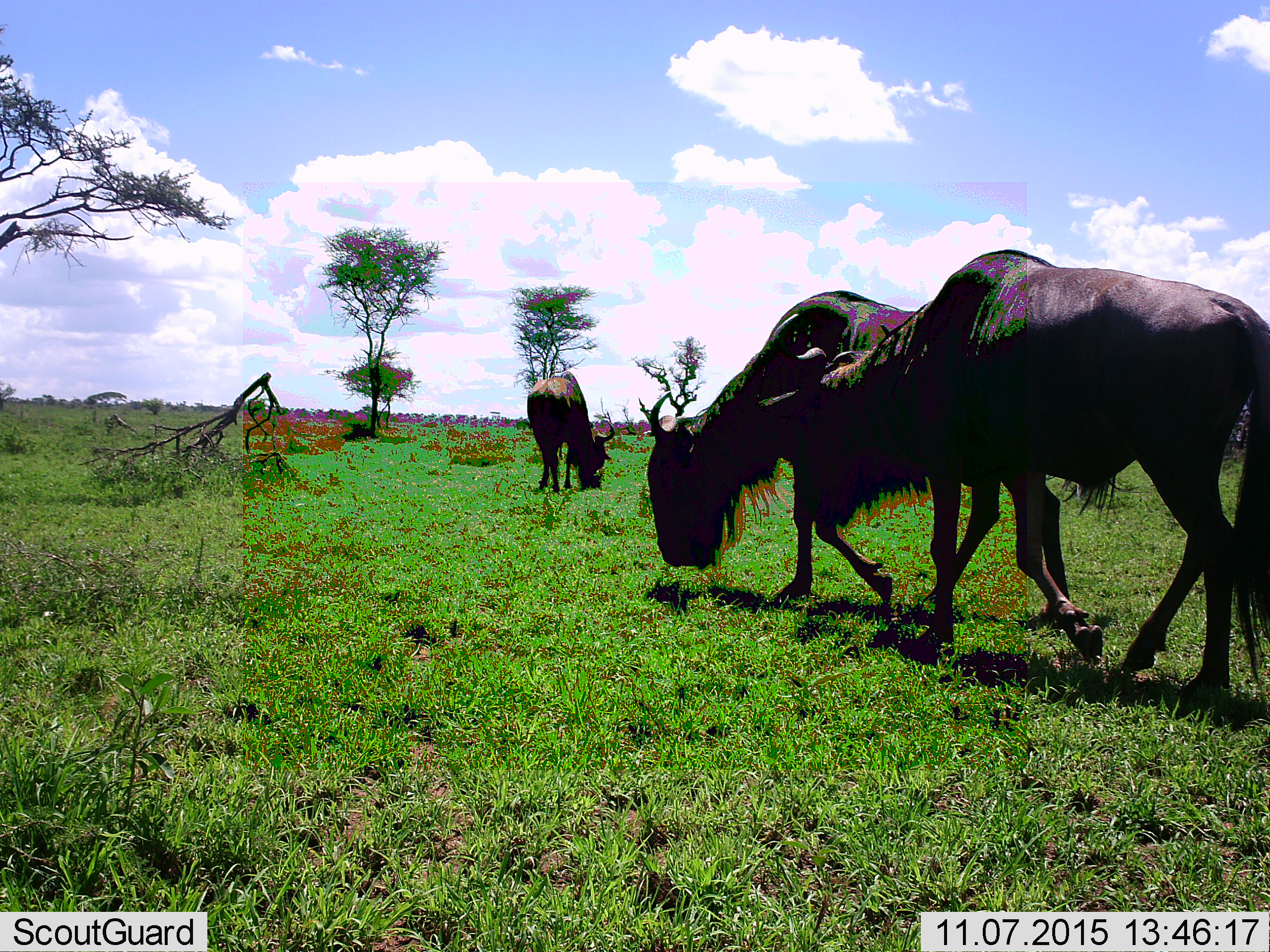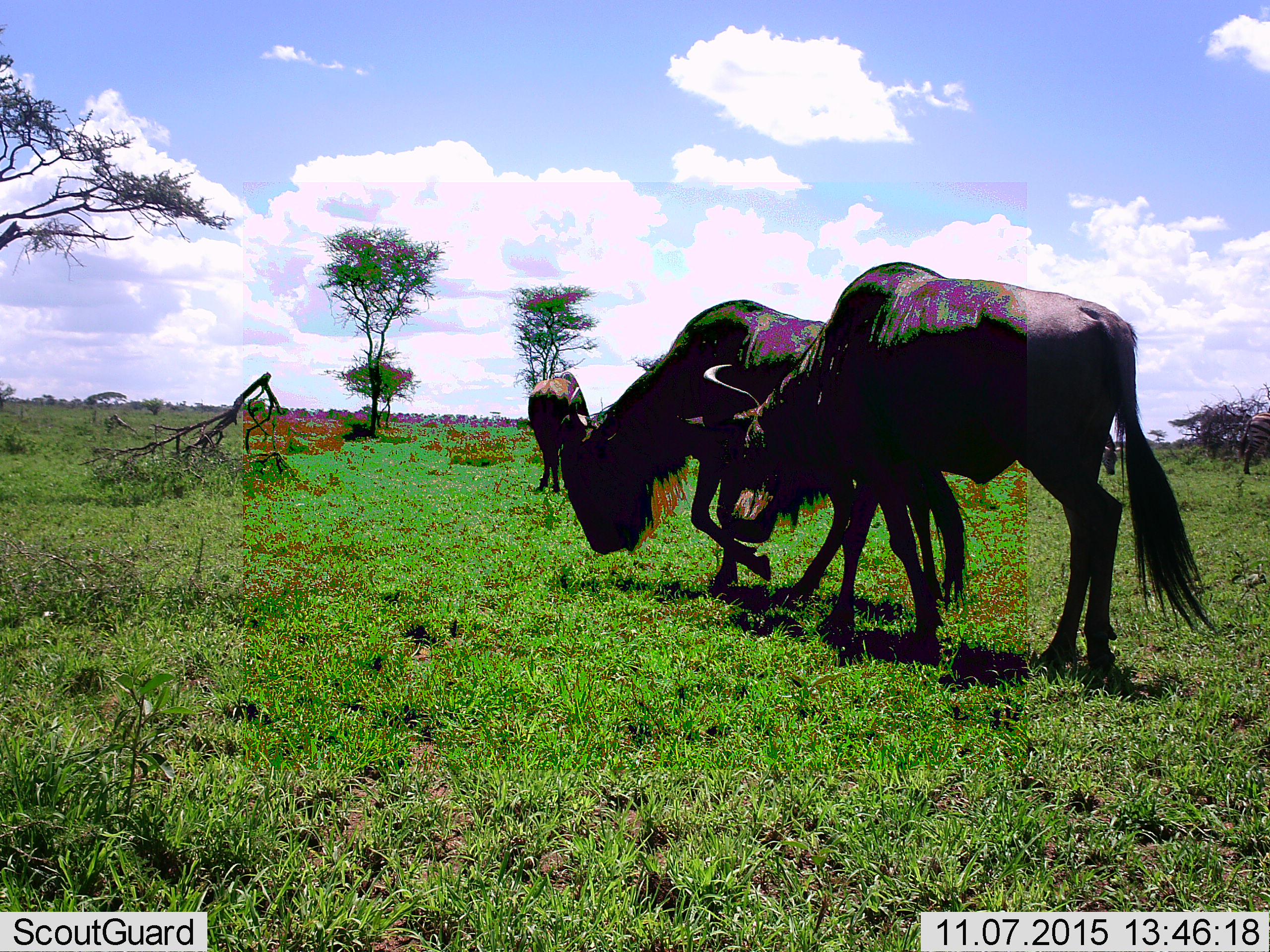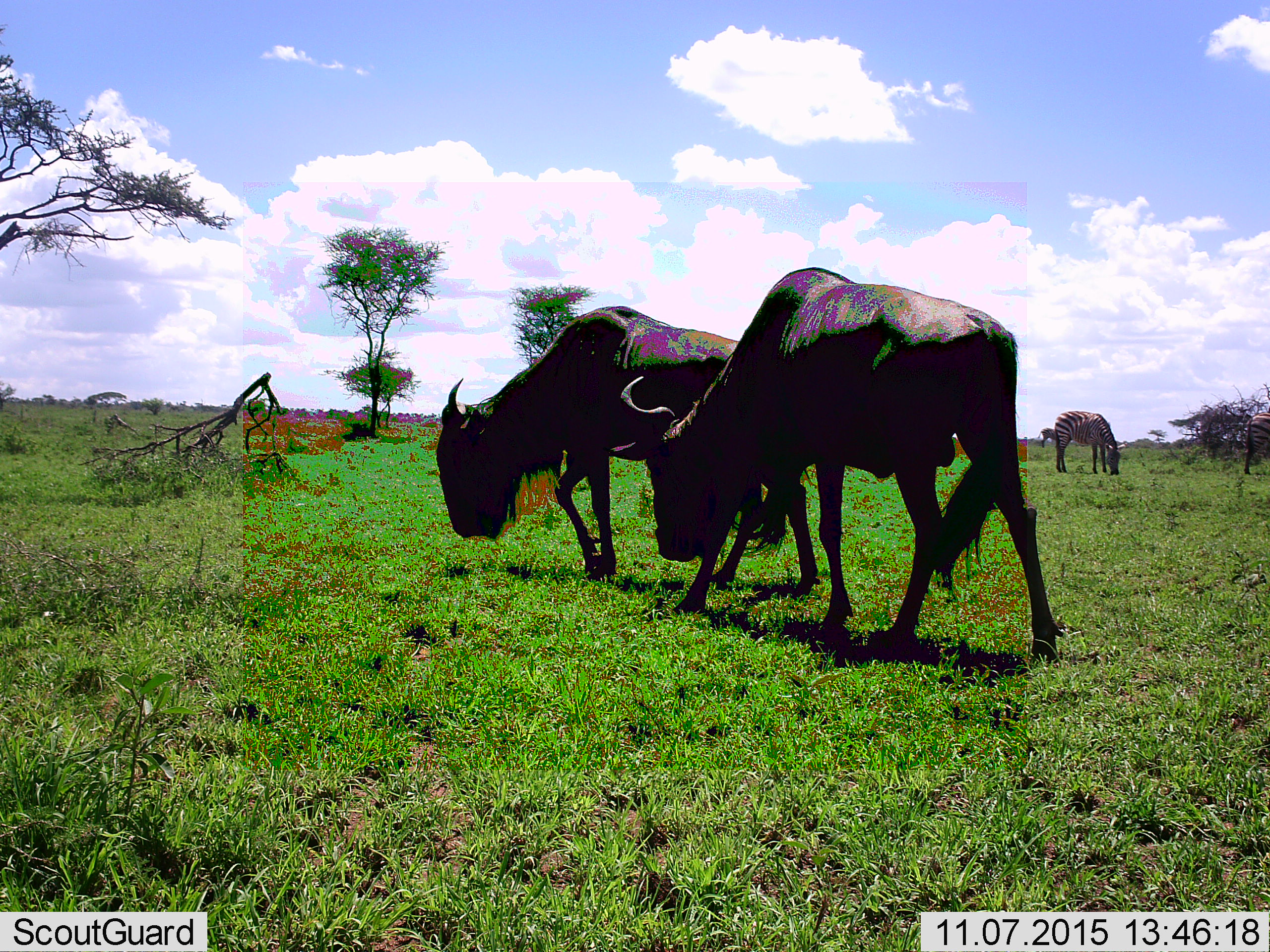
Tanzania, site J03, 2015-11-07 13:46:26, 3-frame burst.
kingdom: Animalia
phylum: Chordata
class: Mammalia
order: Artiodactyla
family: Bovidae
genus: Connochaetes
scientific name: Connochaetes taurinus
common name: blue wildebeest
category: wildebeest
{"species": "wildebeest (blue wildebeest) (Connochaetes taurinus)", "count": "3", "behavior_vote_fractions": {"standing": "0%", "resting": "0%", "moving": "75%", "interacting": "0%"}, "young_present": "0%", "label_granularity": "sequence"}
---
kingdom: Animalia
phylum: Chordata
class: Mammalia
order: Perissodactyla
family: Equidae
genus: Equus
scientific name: Equus quagga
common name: plains zebra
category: zebra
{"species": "zebra (plains zebra) (Equus quagga)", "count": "3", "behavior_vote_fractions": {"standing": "50%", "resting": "0%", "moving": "0%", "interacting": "0%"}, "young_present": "0%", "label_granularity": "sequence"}